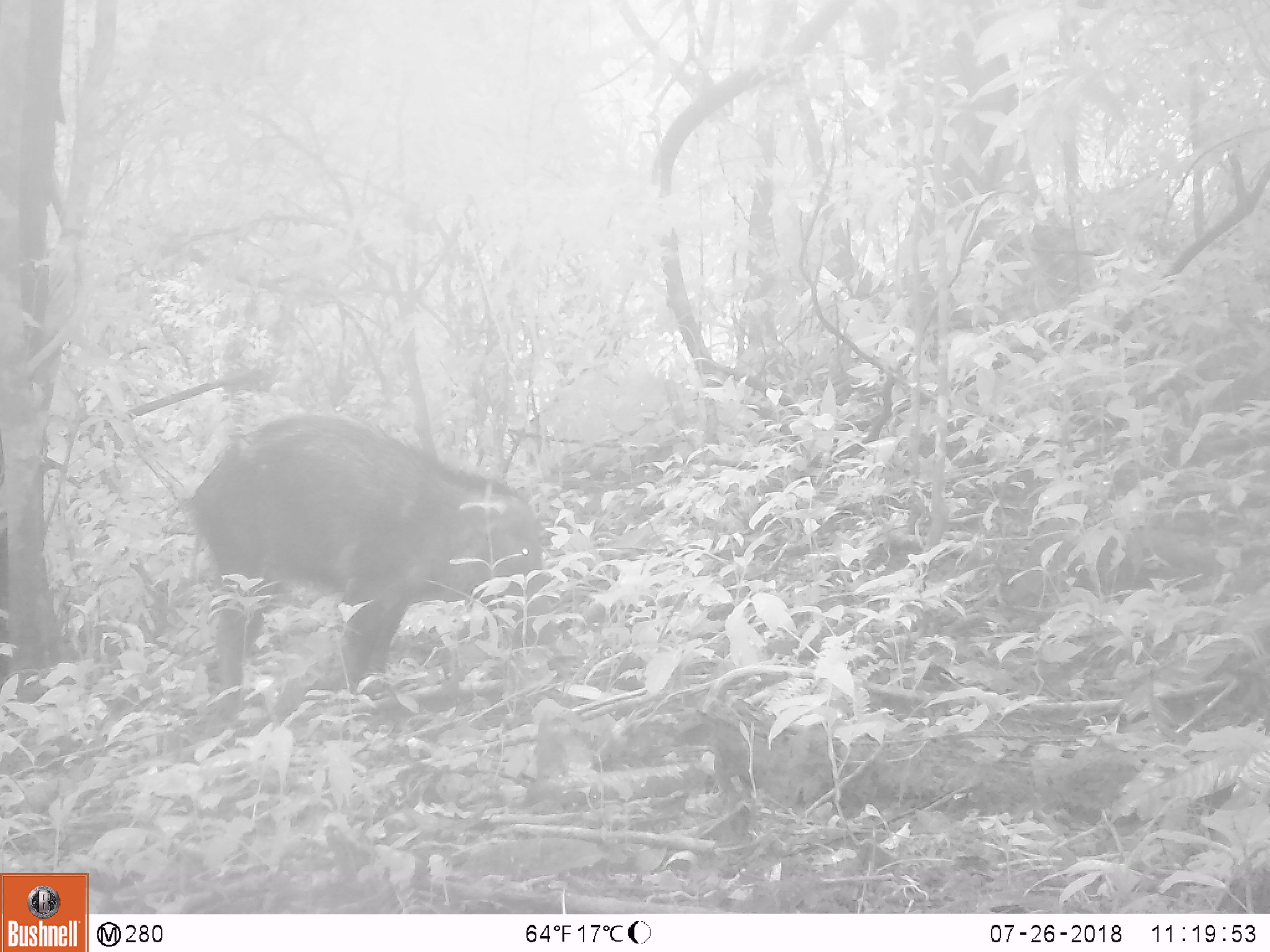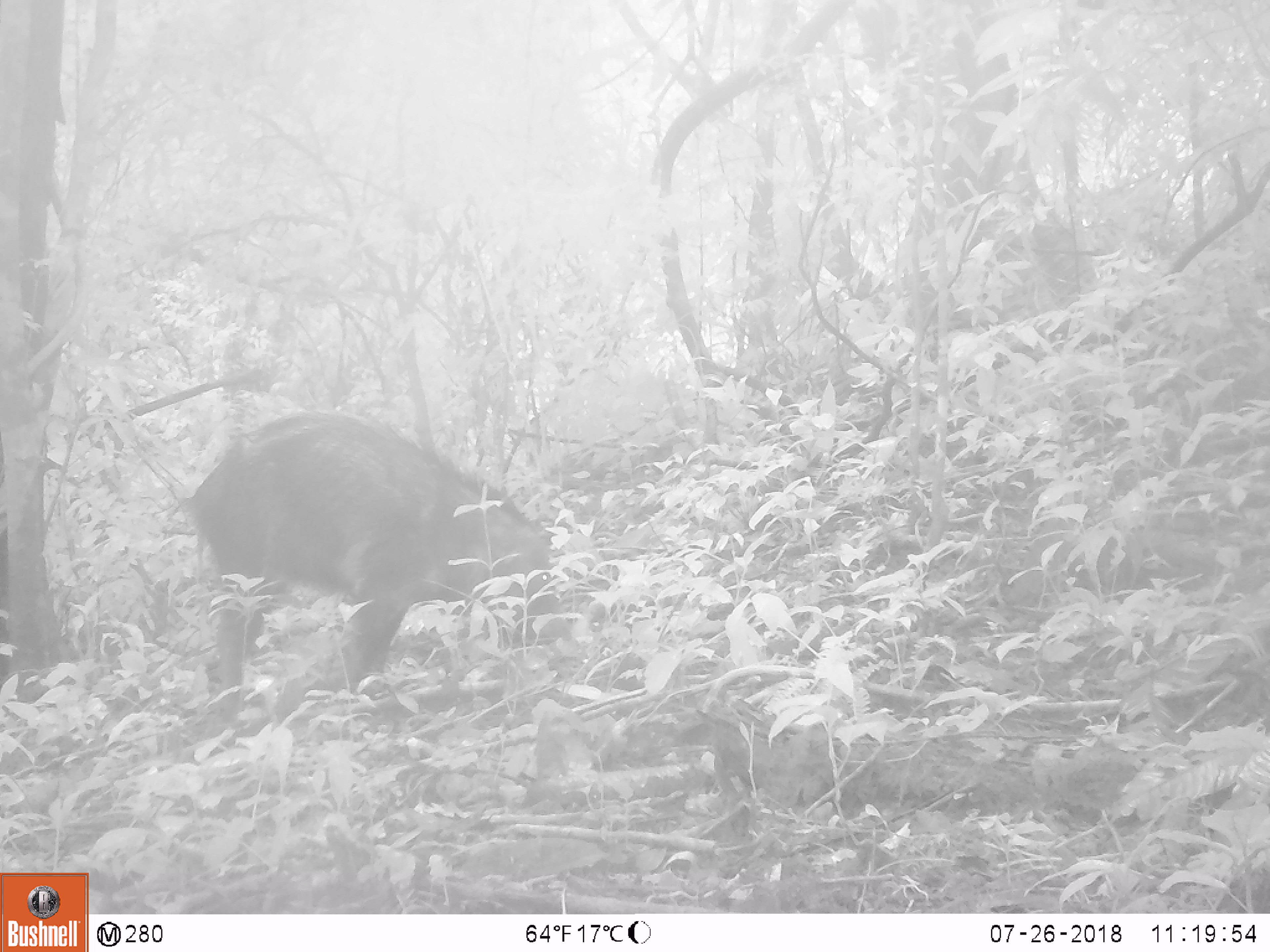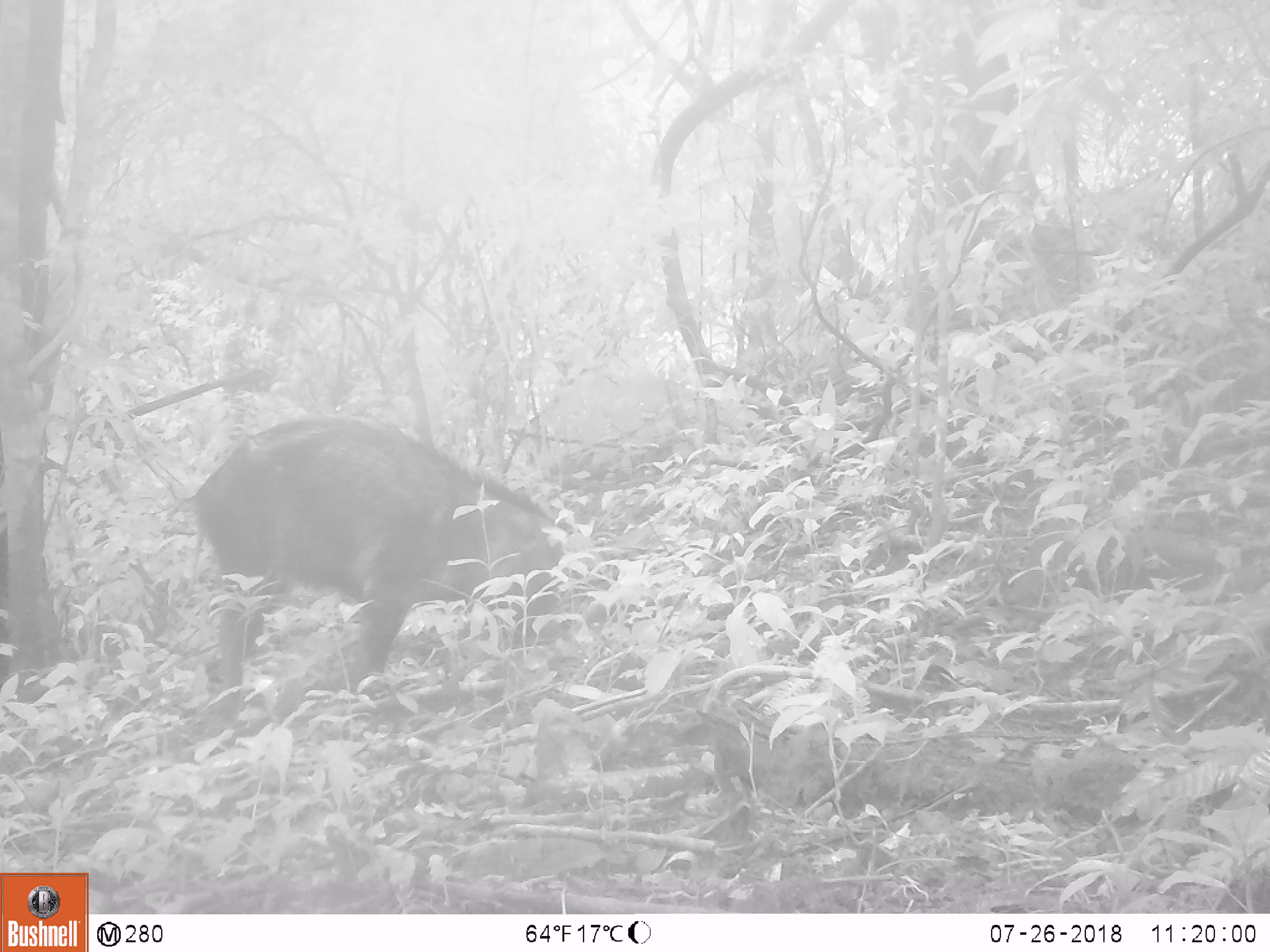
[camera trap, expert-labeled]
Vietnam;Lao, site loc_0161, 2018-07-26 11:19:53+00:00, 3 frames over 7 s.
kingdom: Animalia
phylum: Chordata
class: Mammalia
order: Artiodactyla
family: Suidae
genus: Sus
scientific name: Sus scrofa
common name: eurasian wild pig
Eurasian wild pig (Sus scrofa). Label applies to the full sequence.